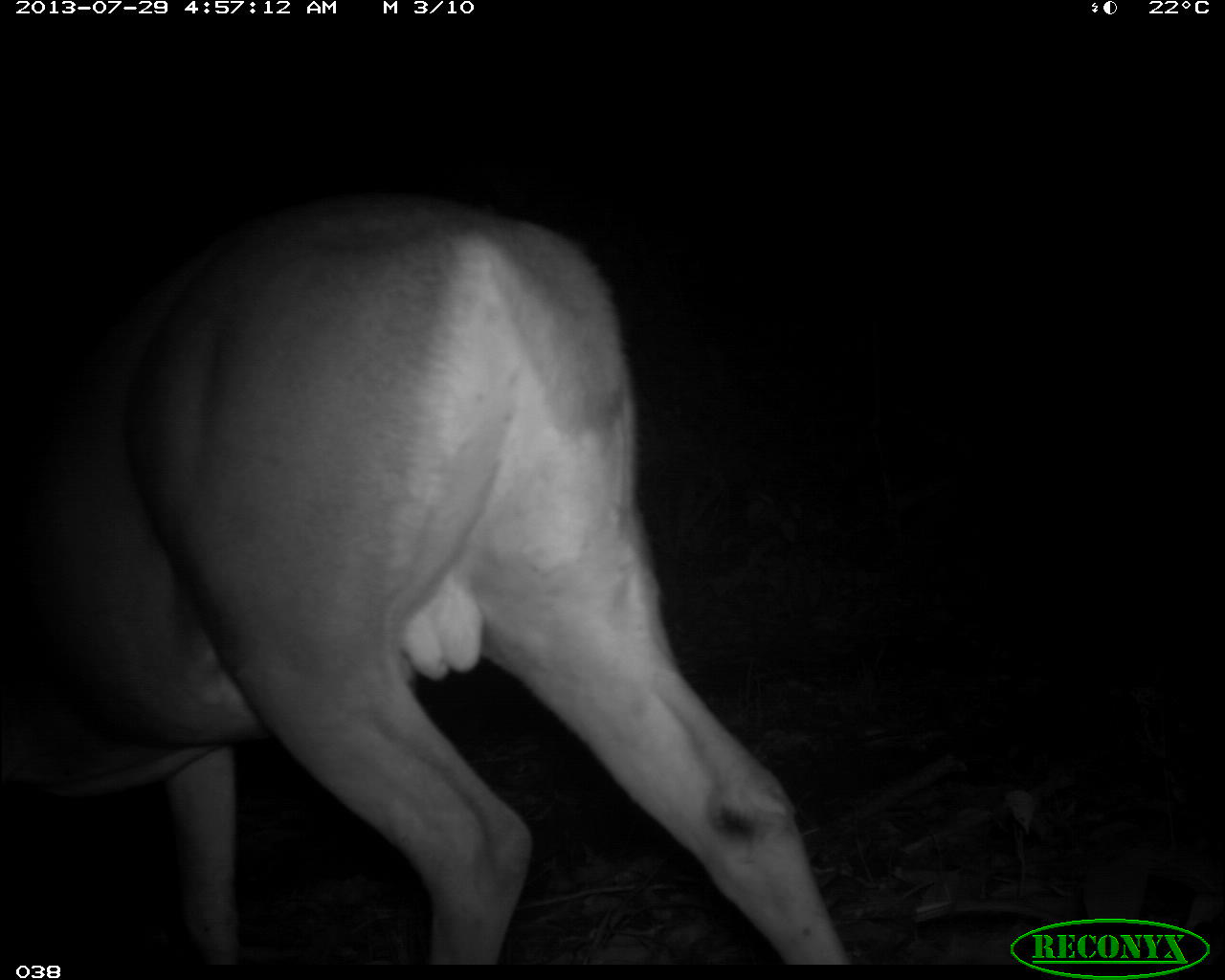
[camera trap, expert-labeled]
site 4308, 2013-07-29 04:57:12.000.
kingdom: Animalia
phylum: Chordata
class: Mammalia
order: Artiodactyla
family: Cervidae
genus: Odocoileus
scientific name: Odocoileus virginianus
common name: white-tailed deer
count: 1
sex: male